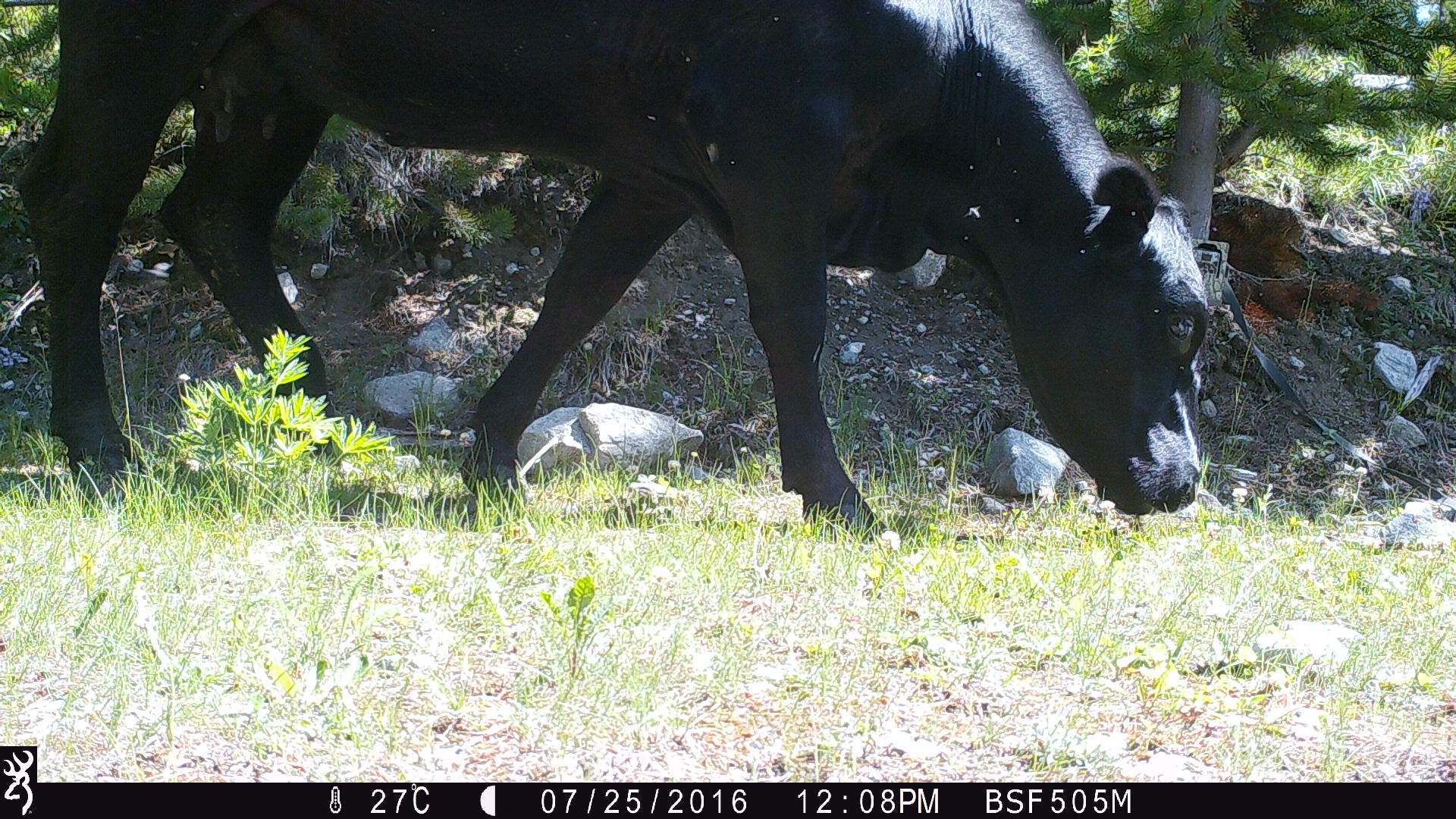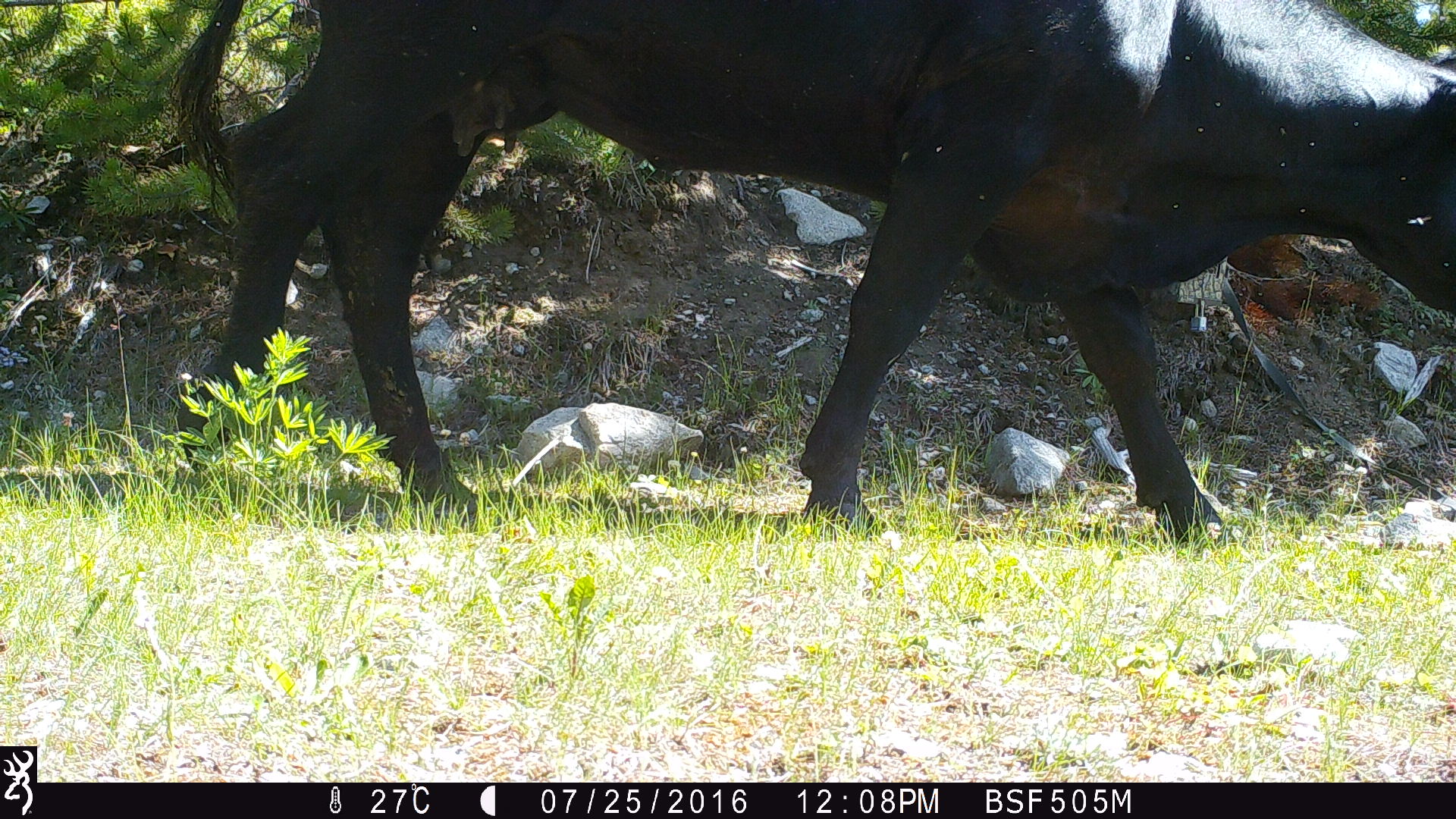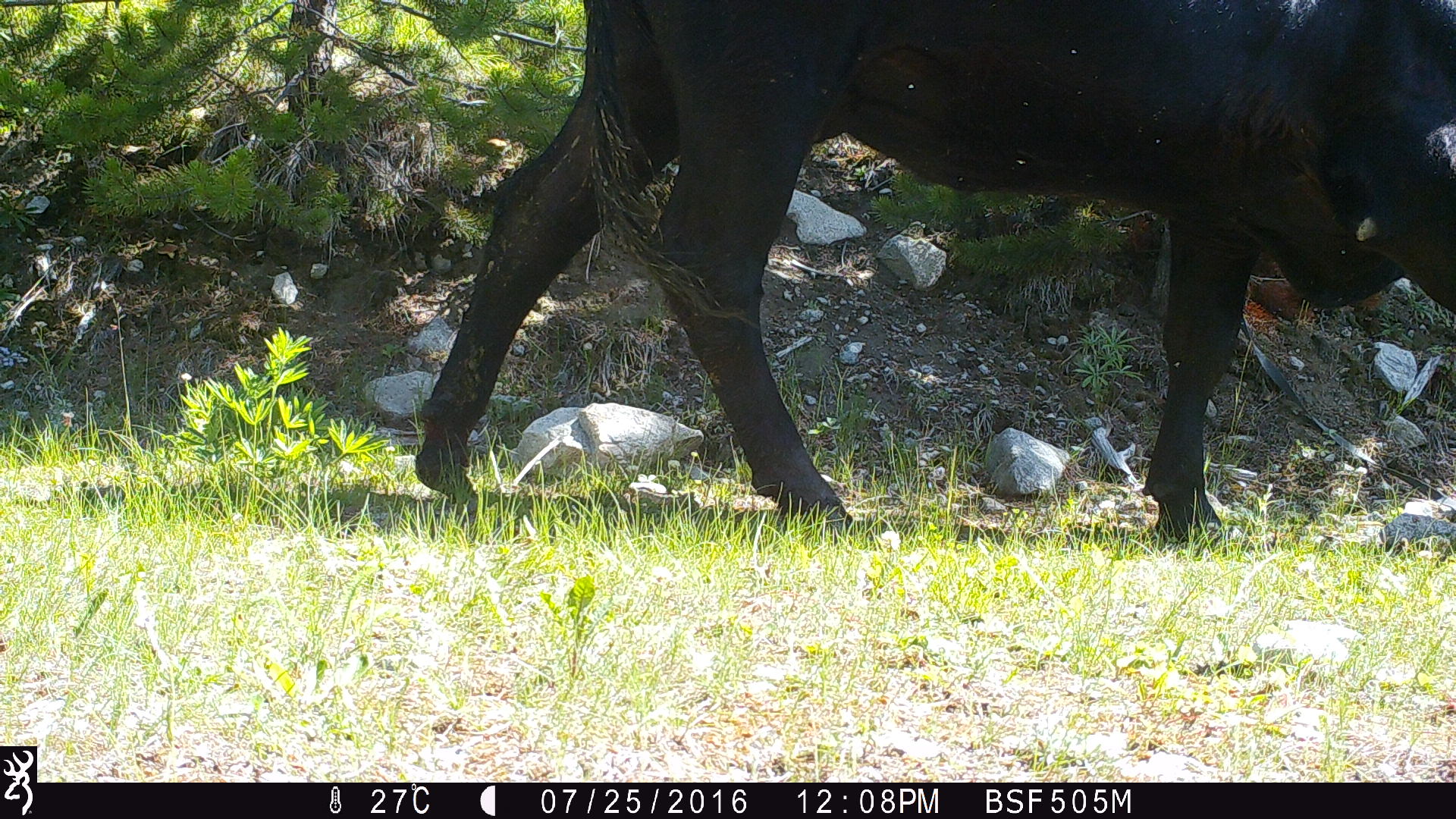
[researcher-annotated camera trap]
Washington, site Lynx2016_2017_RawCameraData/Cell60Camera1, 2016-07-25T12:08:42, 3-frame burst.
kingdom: Animalia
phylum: Chordata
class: Mammalia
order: Artiodactyla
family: Bovidae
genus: Bos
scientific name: Bos taurus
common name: domestic cattle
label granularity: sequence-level